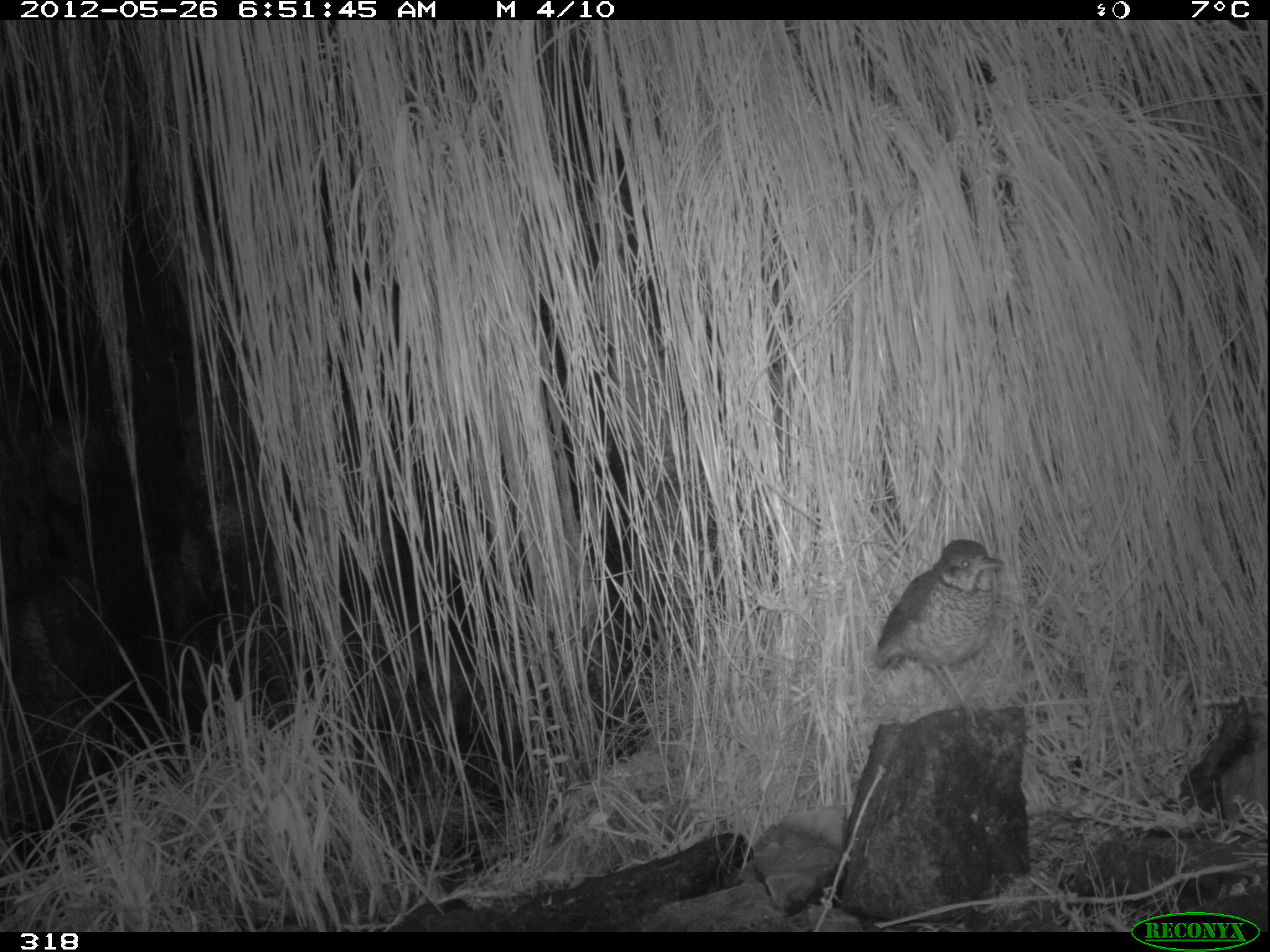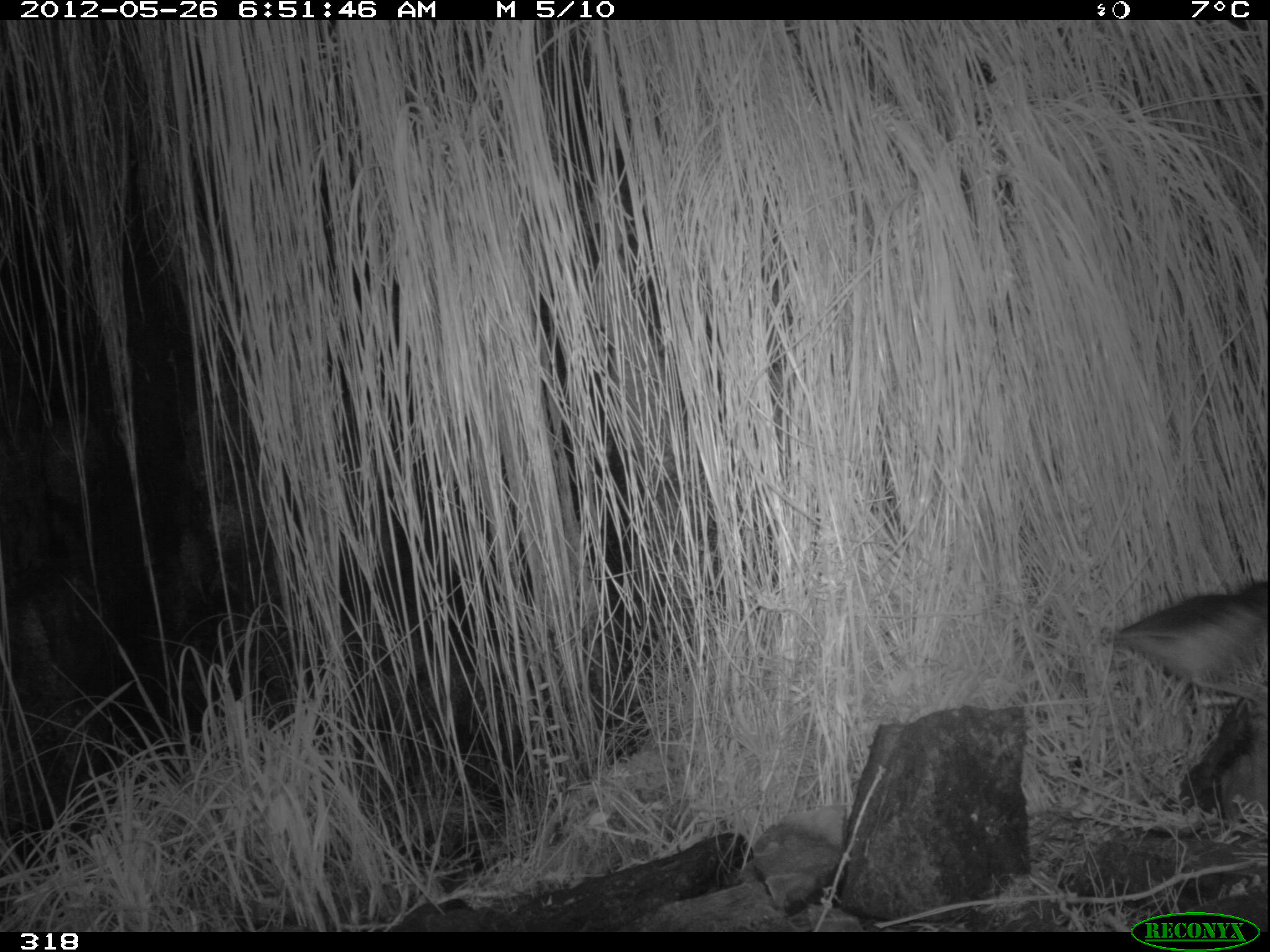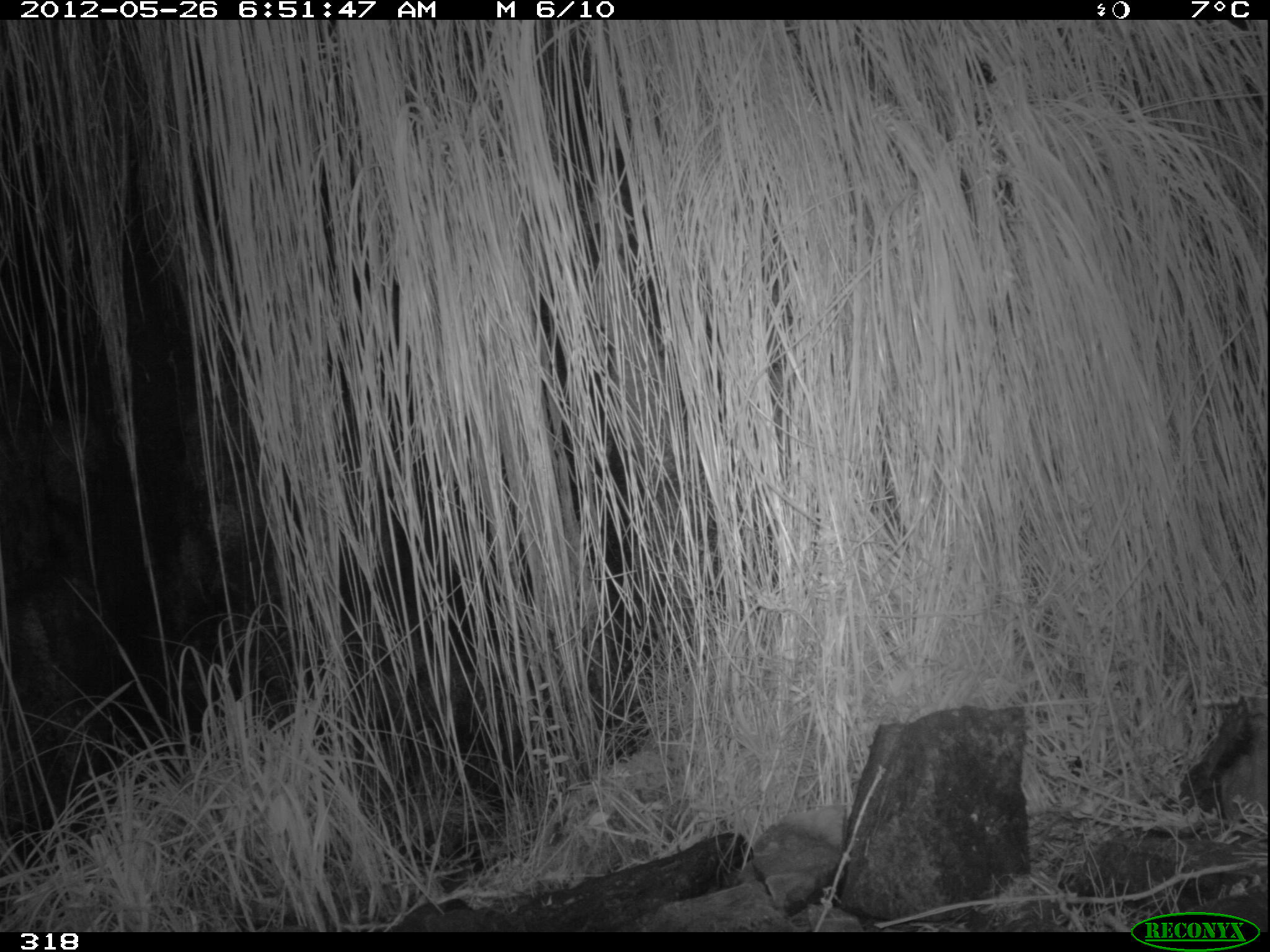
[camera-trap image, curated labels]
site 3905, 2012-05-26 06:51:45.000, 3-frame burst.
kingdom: Animalia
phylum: Chordata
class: Aves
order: Passeriformes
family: Grallariidae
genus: Grallaria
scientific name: Grallaria andicolus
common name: stripe-headed antpitta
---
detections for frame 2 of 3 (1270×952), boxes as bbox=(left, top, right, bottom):
grallaria andicolus: bbox=(1115, 579, 1270, 716)